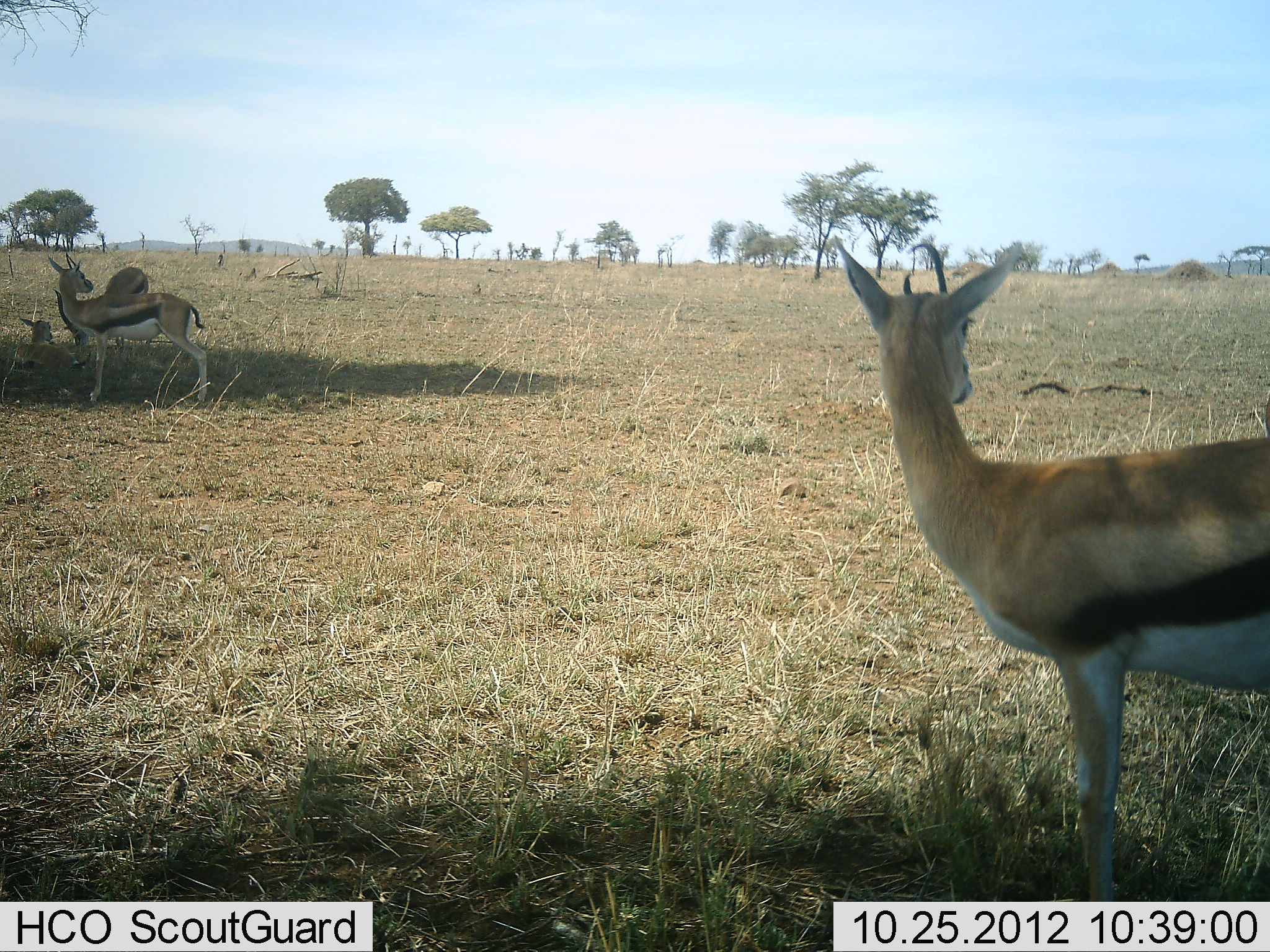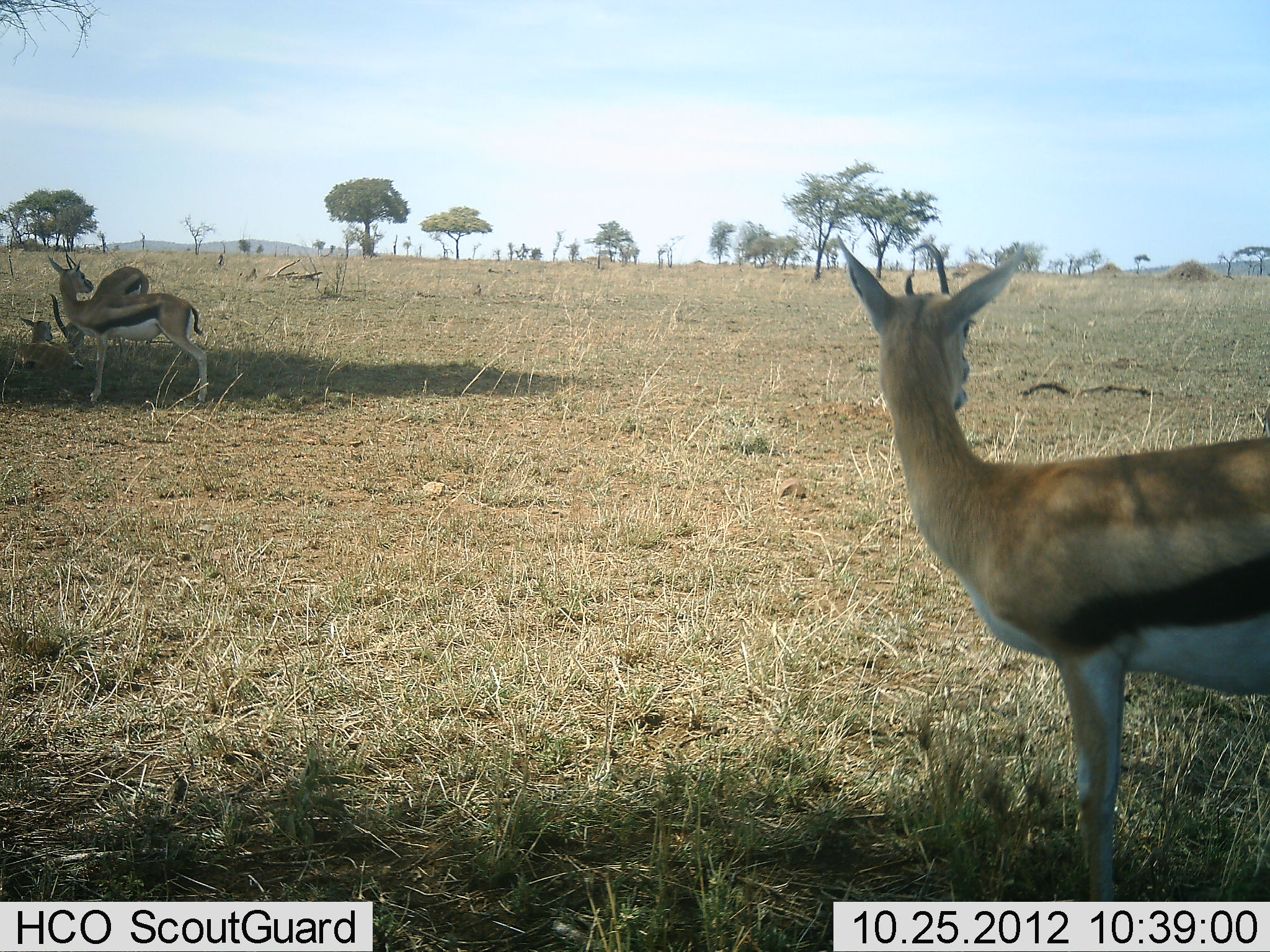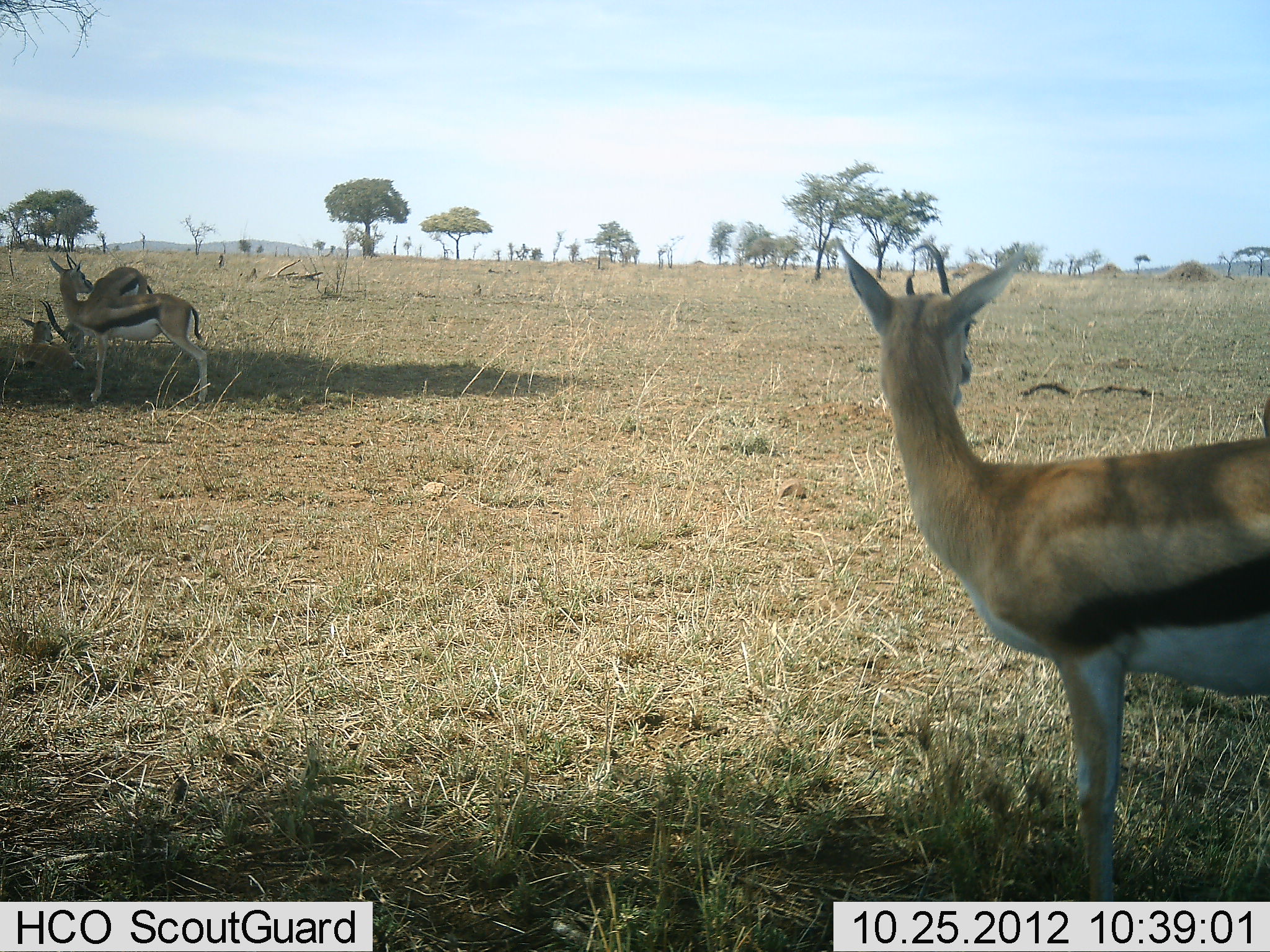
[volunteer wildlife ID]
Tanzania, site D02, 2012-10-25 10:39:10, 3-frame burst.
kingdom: Animalia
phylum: Chordata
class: Mammalia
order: Artiodactyla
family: Bovidae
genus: Eudorcas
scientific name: Eudorcas thomsonii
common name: thomson's gazelle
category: gazellethomsons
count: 4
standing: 100%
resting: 70%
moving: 0%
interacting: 0%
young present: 10%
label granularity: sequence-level